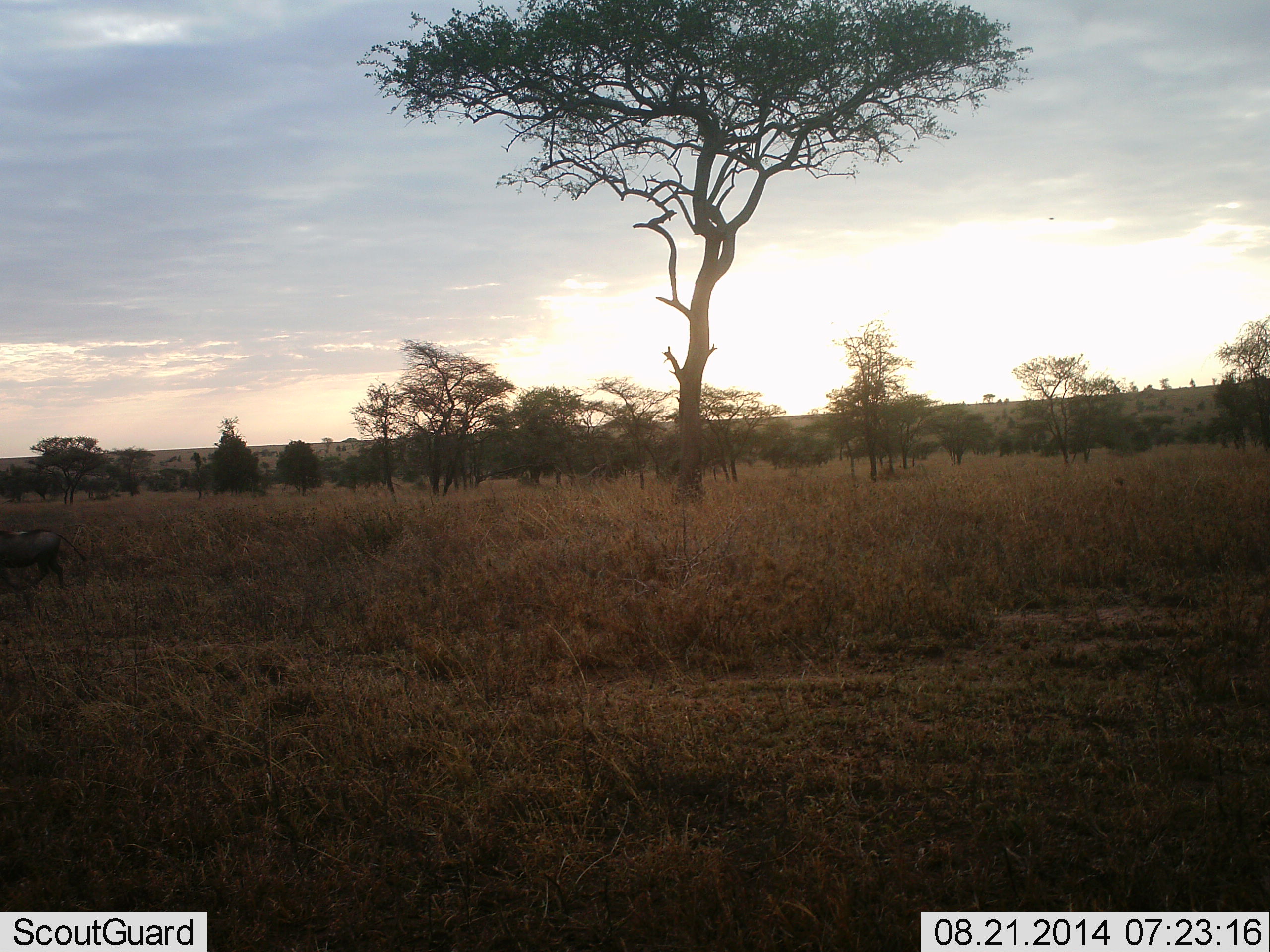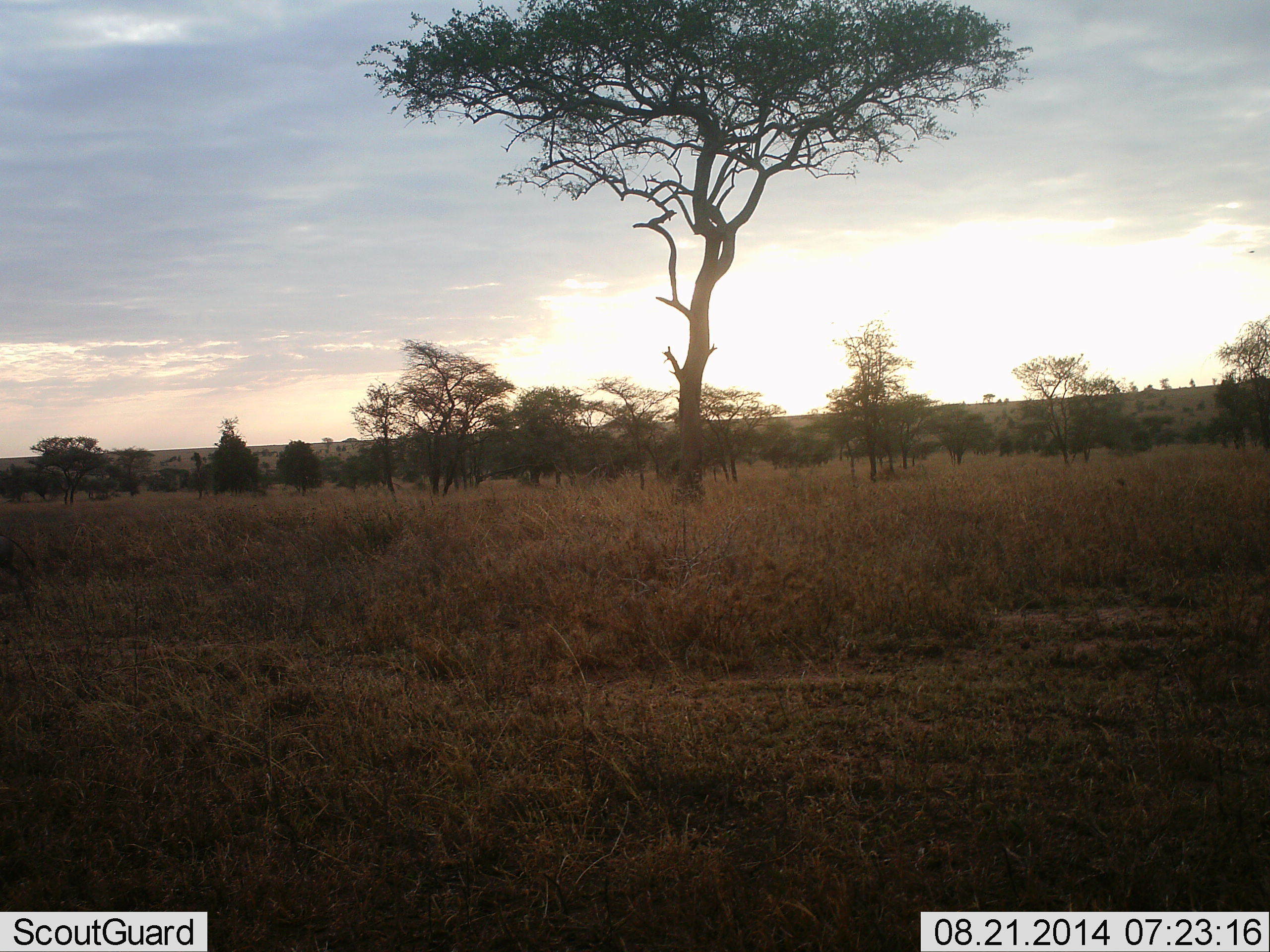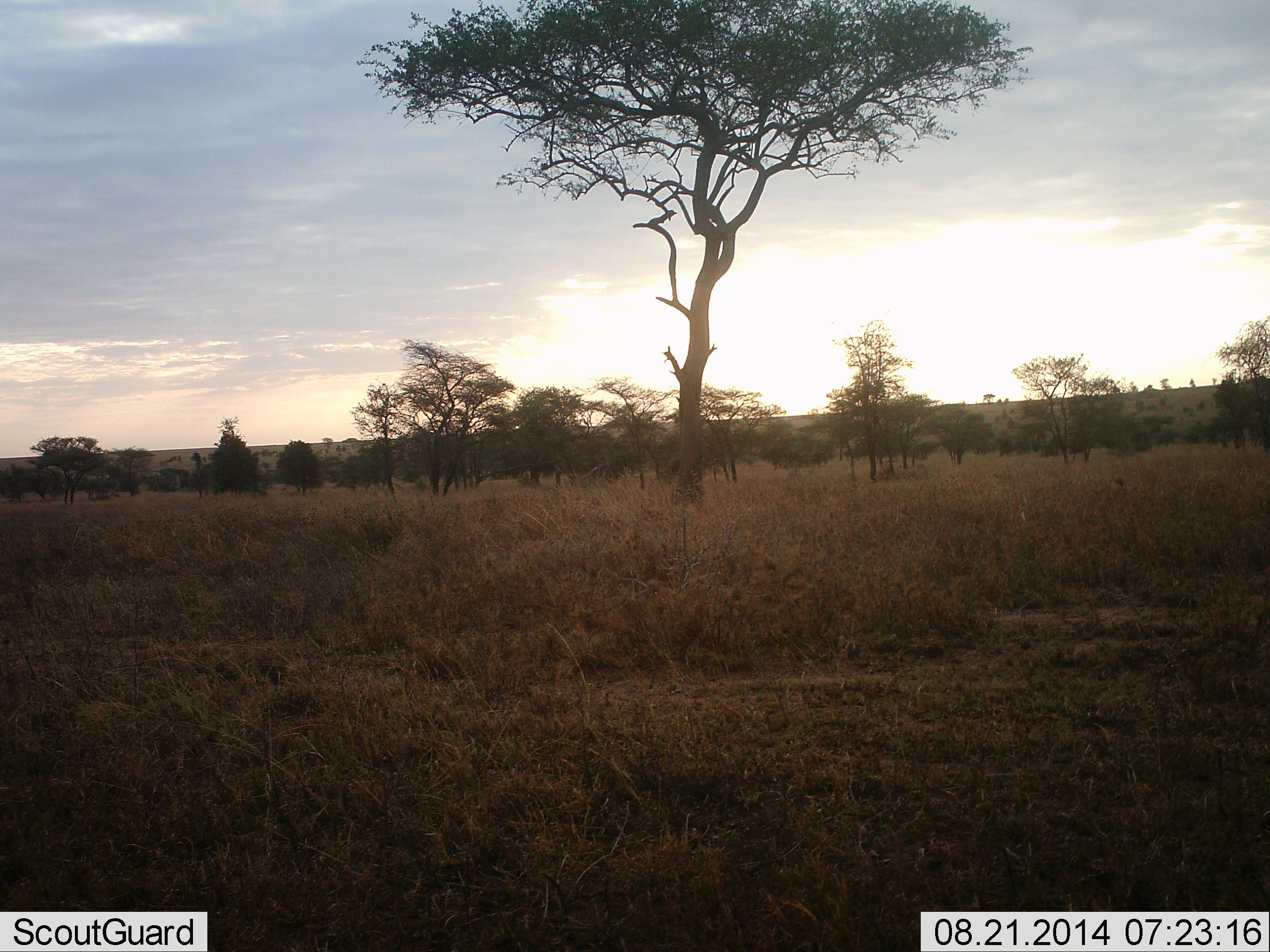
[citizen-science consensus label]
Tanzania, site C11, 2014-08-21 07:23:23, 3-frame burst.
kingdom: Animalia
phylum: Chordata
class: Mammalia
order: Artiodactyla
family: Suidae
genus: Phacochoerus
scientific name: Phacochoerus africanus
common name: warthog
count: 1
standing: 0%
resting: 0%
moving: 100%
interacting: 0%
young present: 0%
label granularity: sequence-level